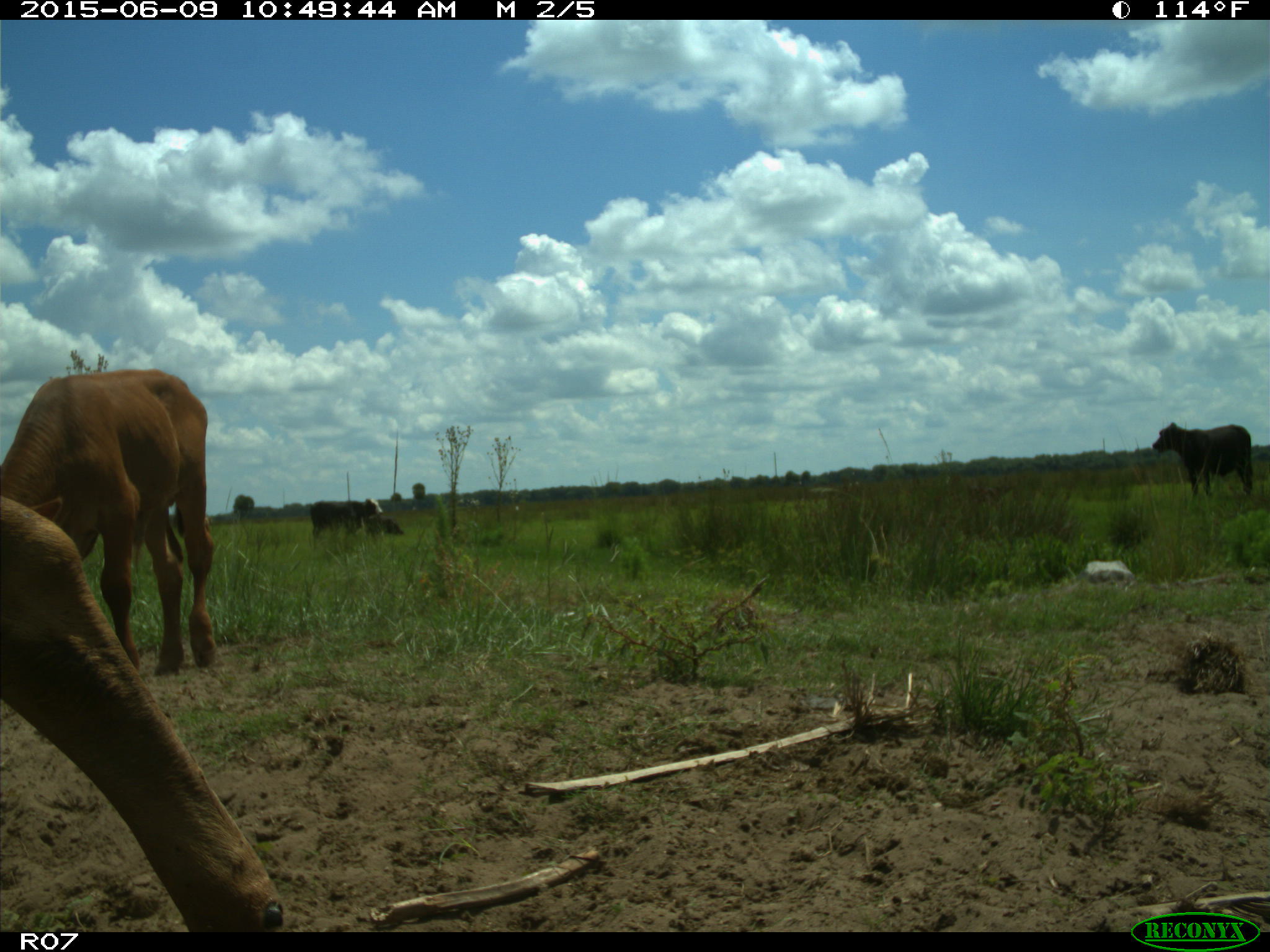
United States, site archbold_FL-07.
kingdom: Animalia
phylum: Chordata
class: Mammalia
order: Artiodactyla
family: Bovidae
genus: Bos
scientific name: Bos taurus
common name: domestic cow